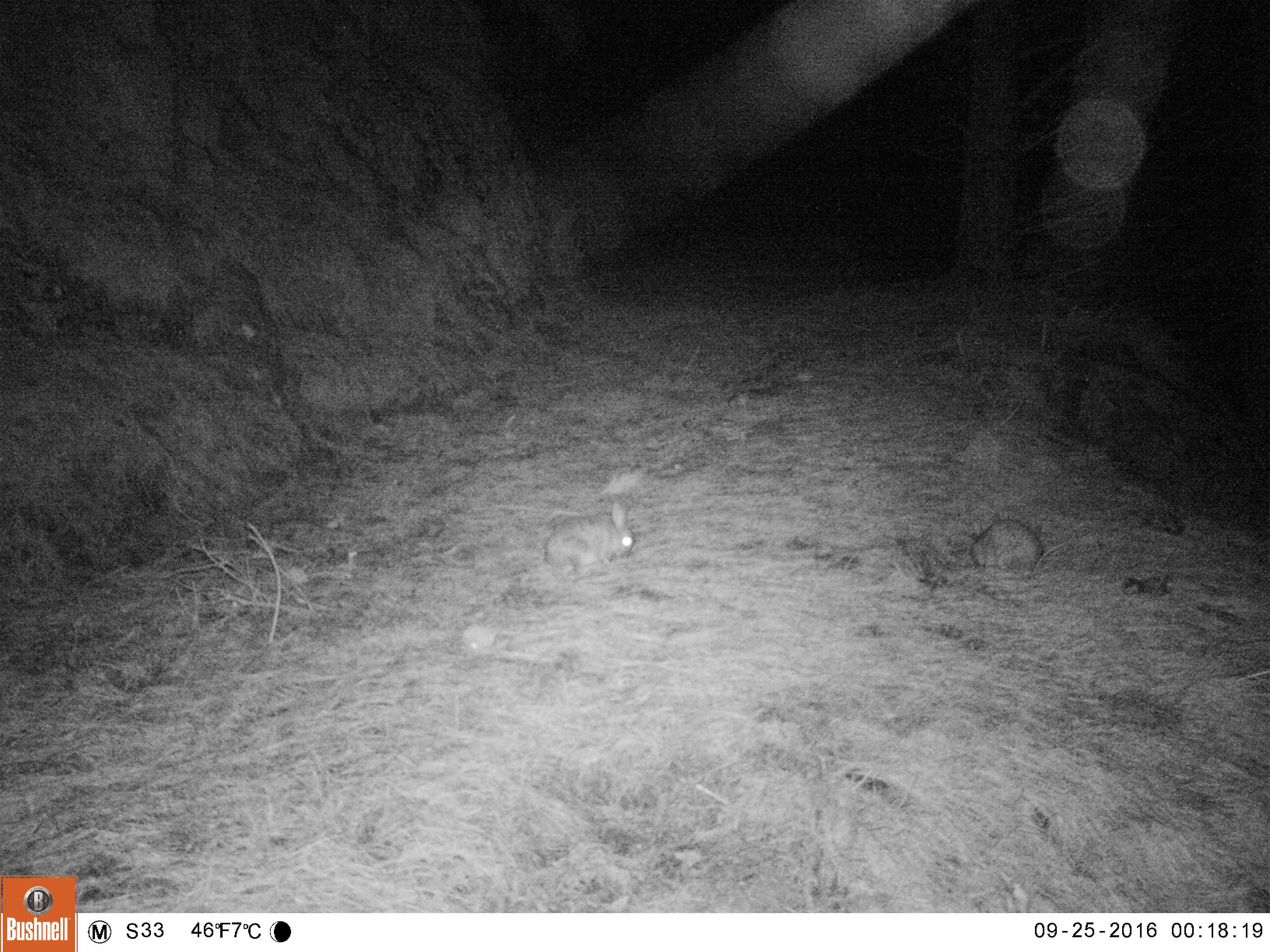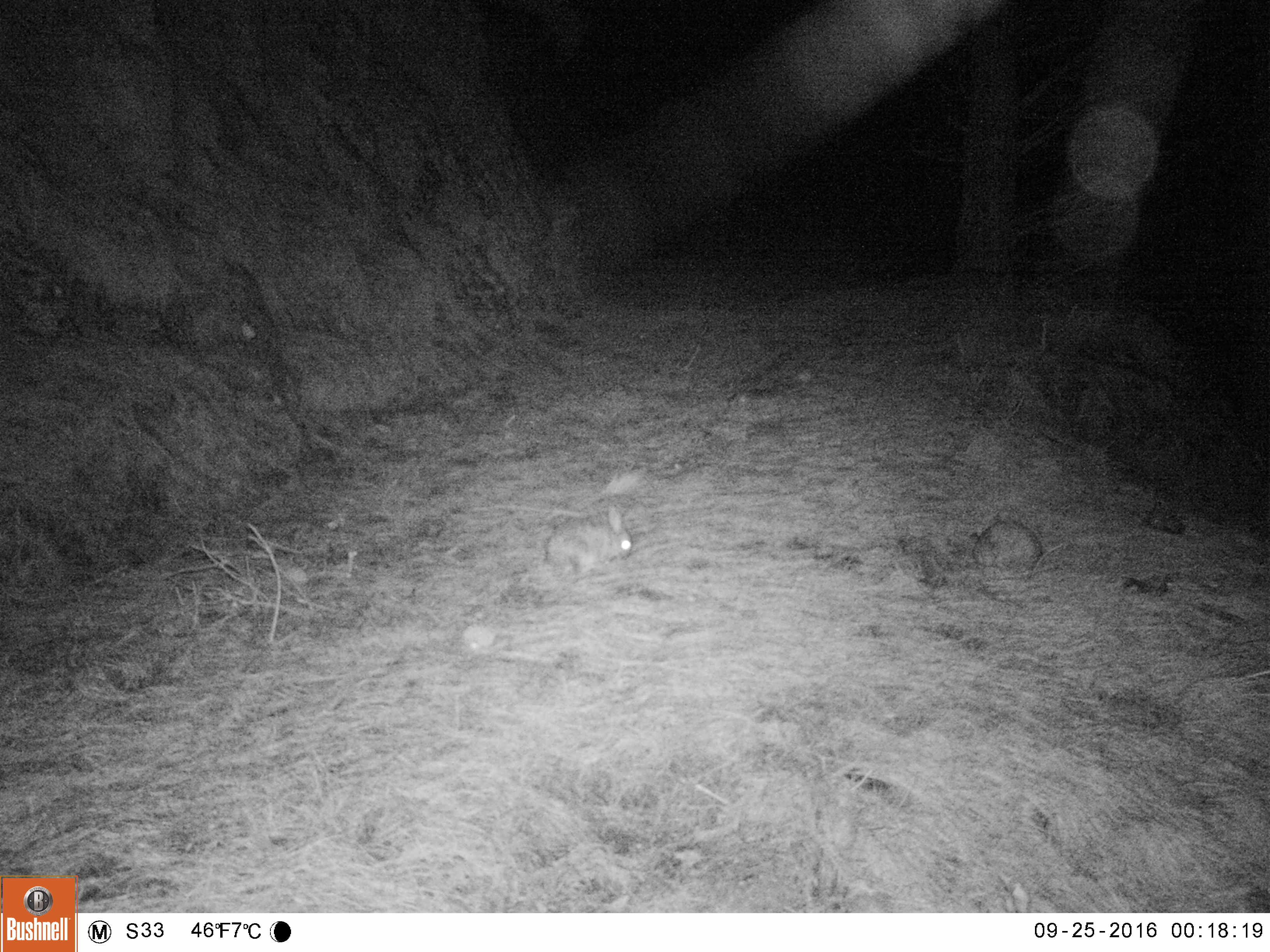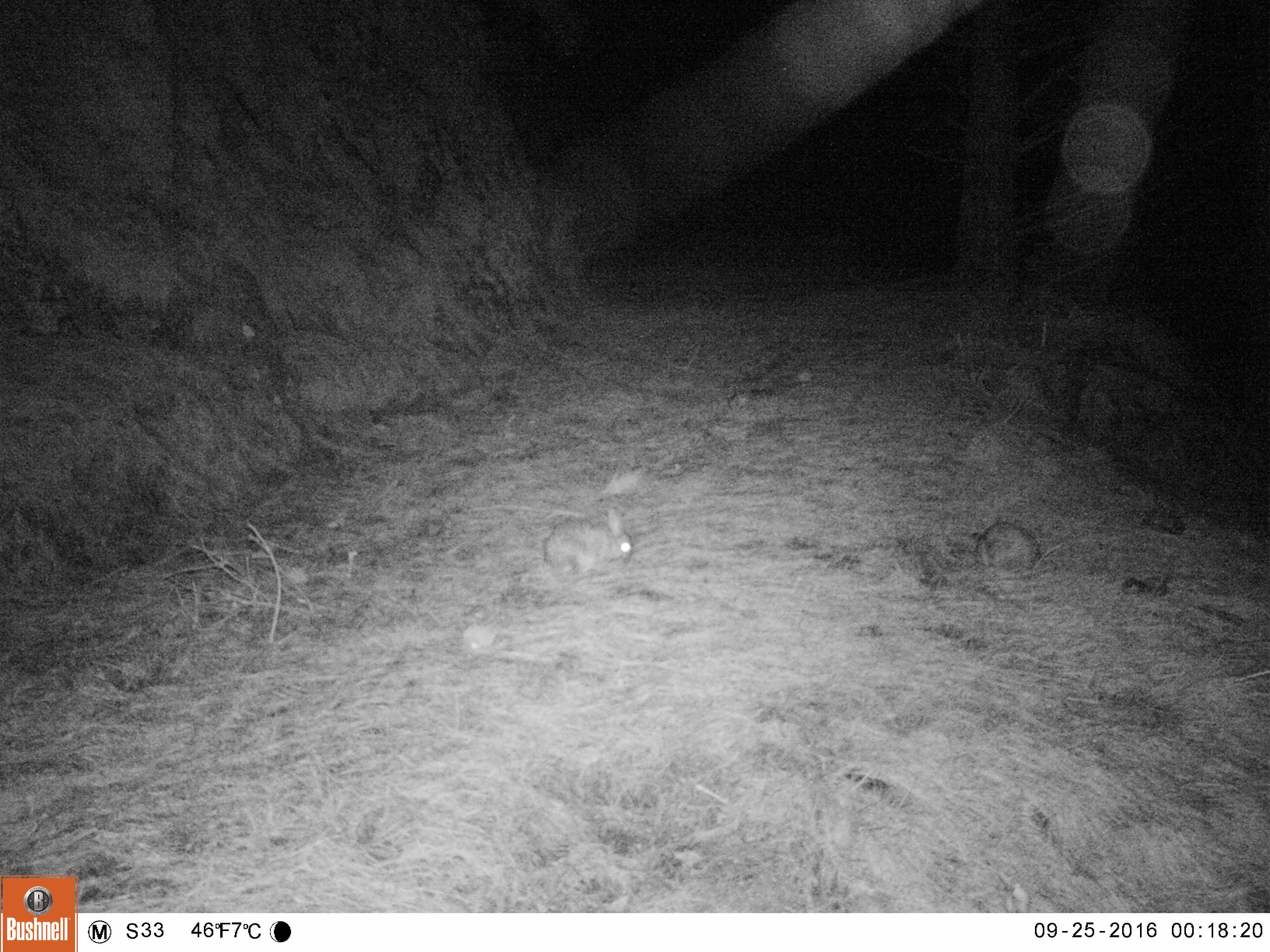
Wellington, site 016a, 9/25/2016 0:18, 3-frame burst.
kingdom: Animalia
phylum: Chordata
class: Mammalia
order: Lagomorpha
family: Leporidae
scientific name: Leporidae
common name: rabbit